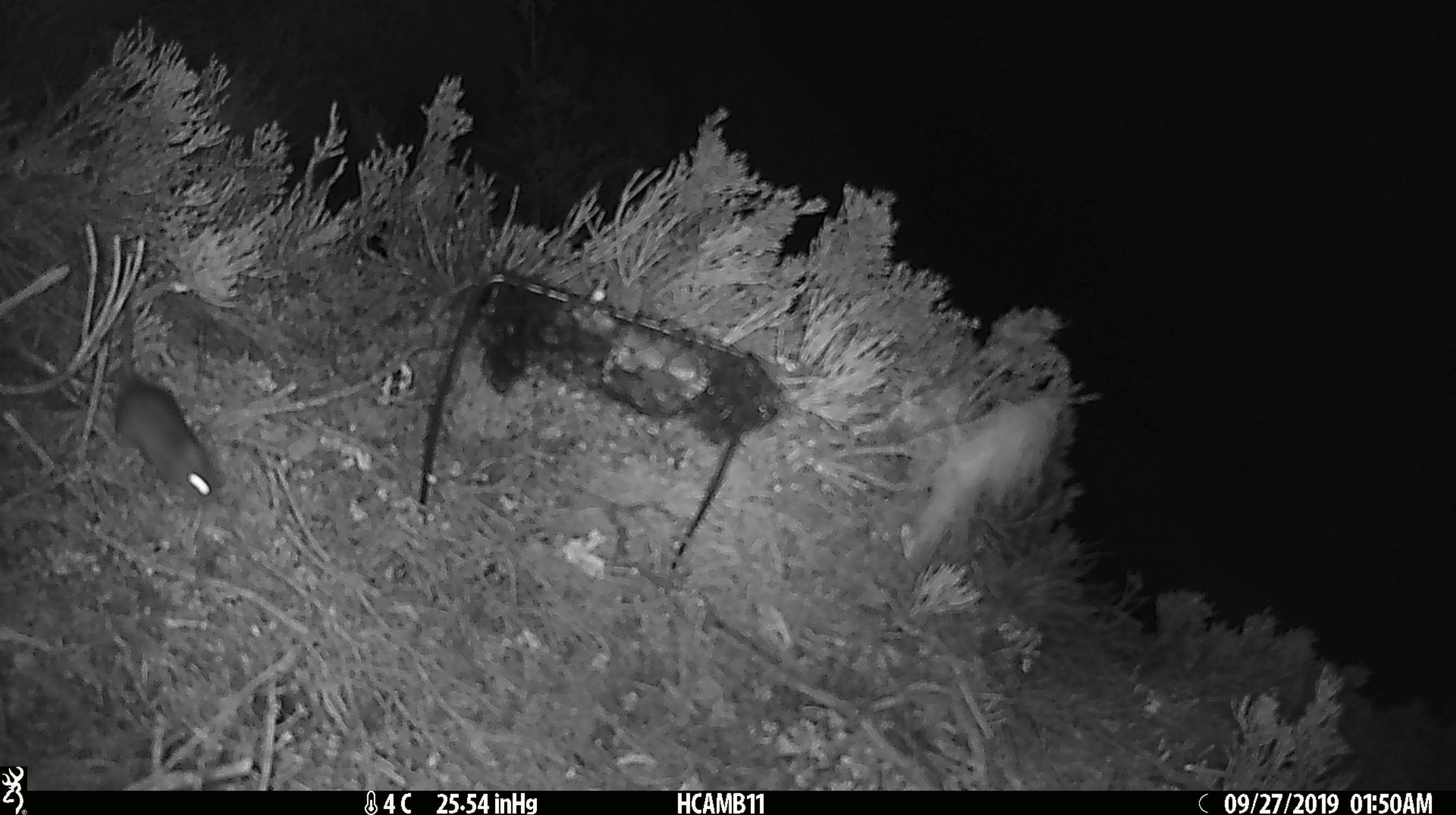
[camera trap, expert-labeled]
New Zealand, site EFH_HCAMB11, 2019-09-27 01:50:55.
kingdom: Animalia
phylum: Chordata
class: Mammalia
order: Rodentia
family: Muridae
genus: Mus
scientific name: Mus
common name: mouse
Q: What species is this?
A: Mouse (Mus).